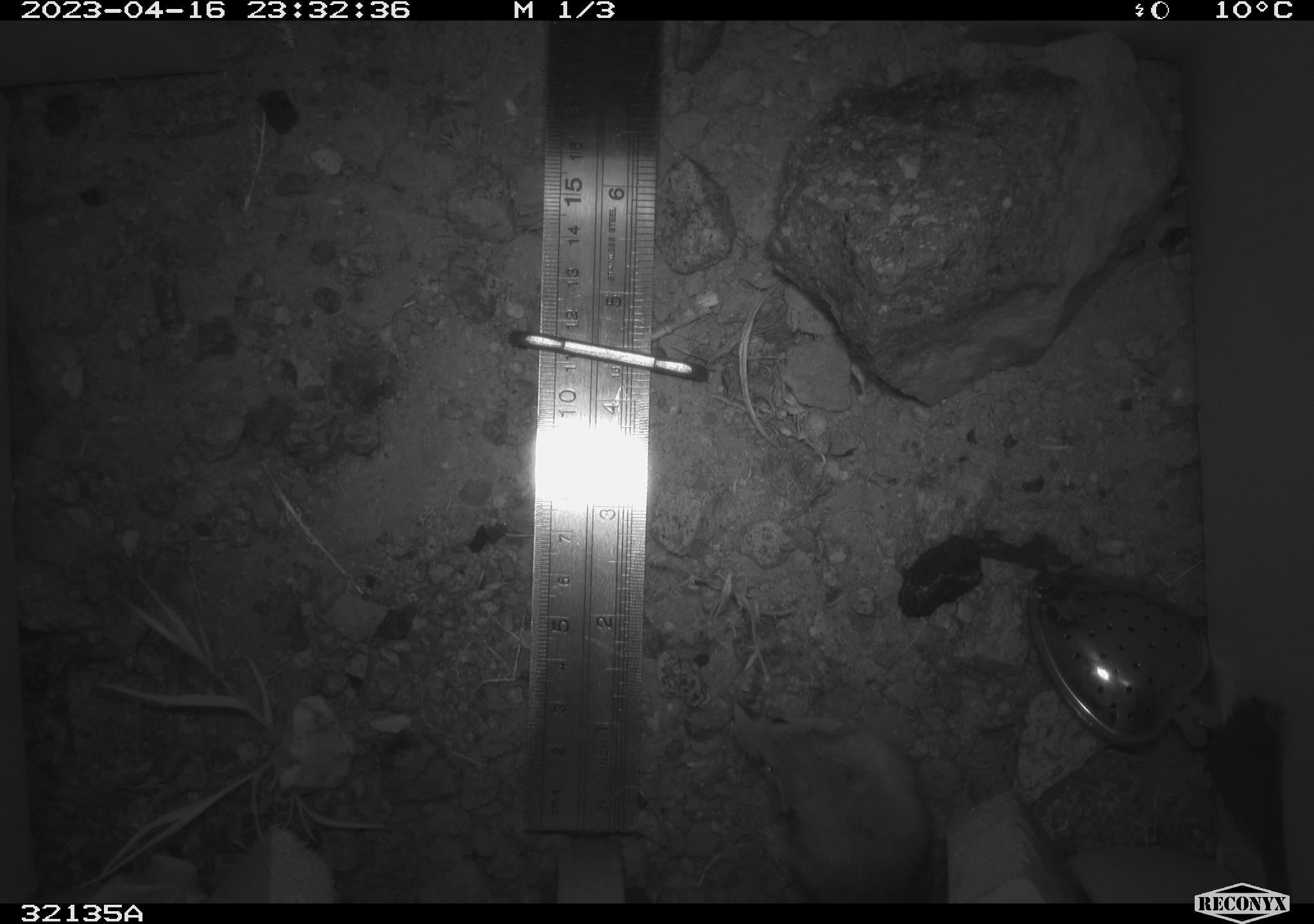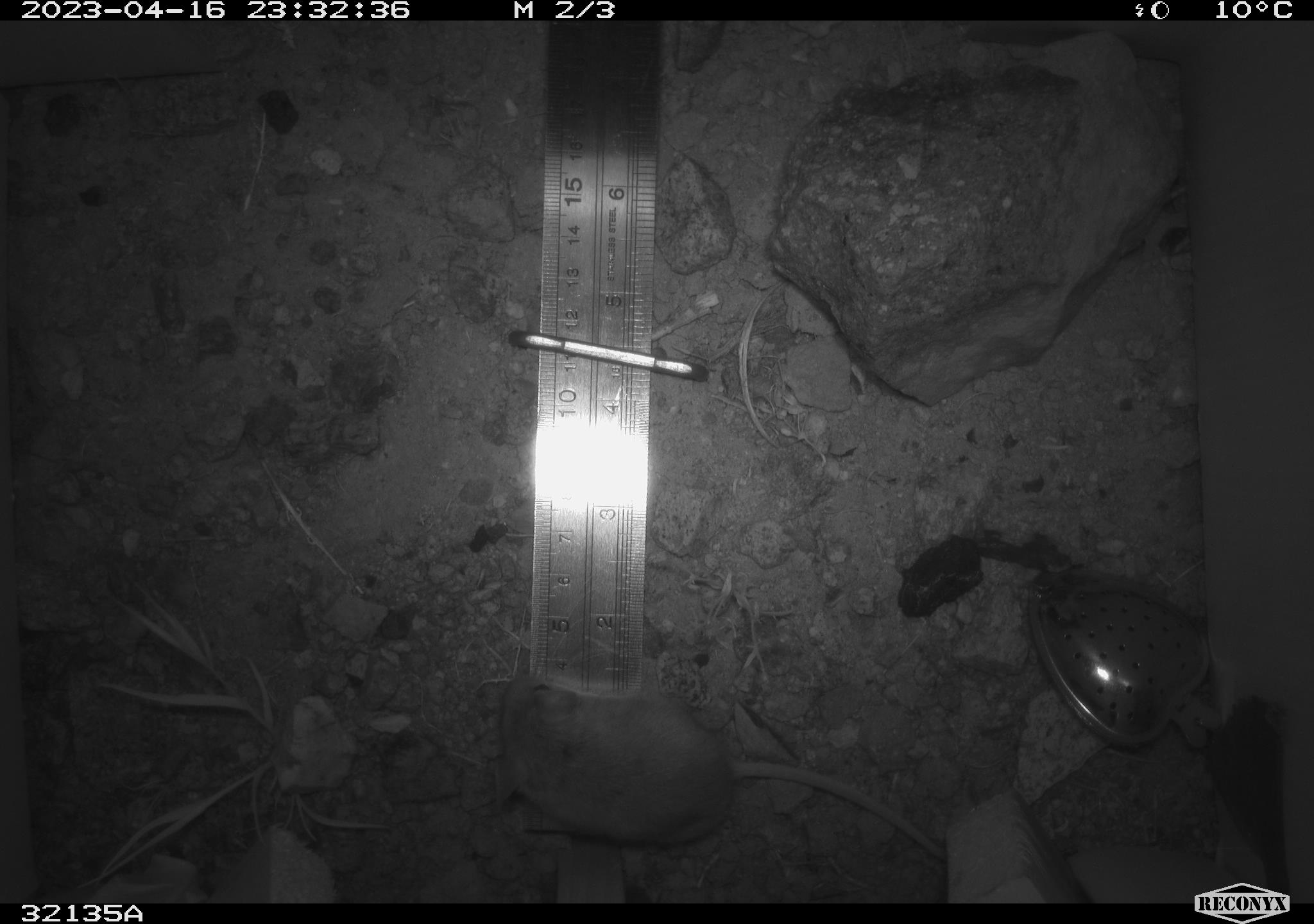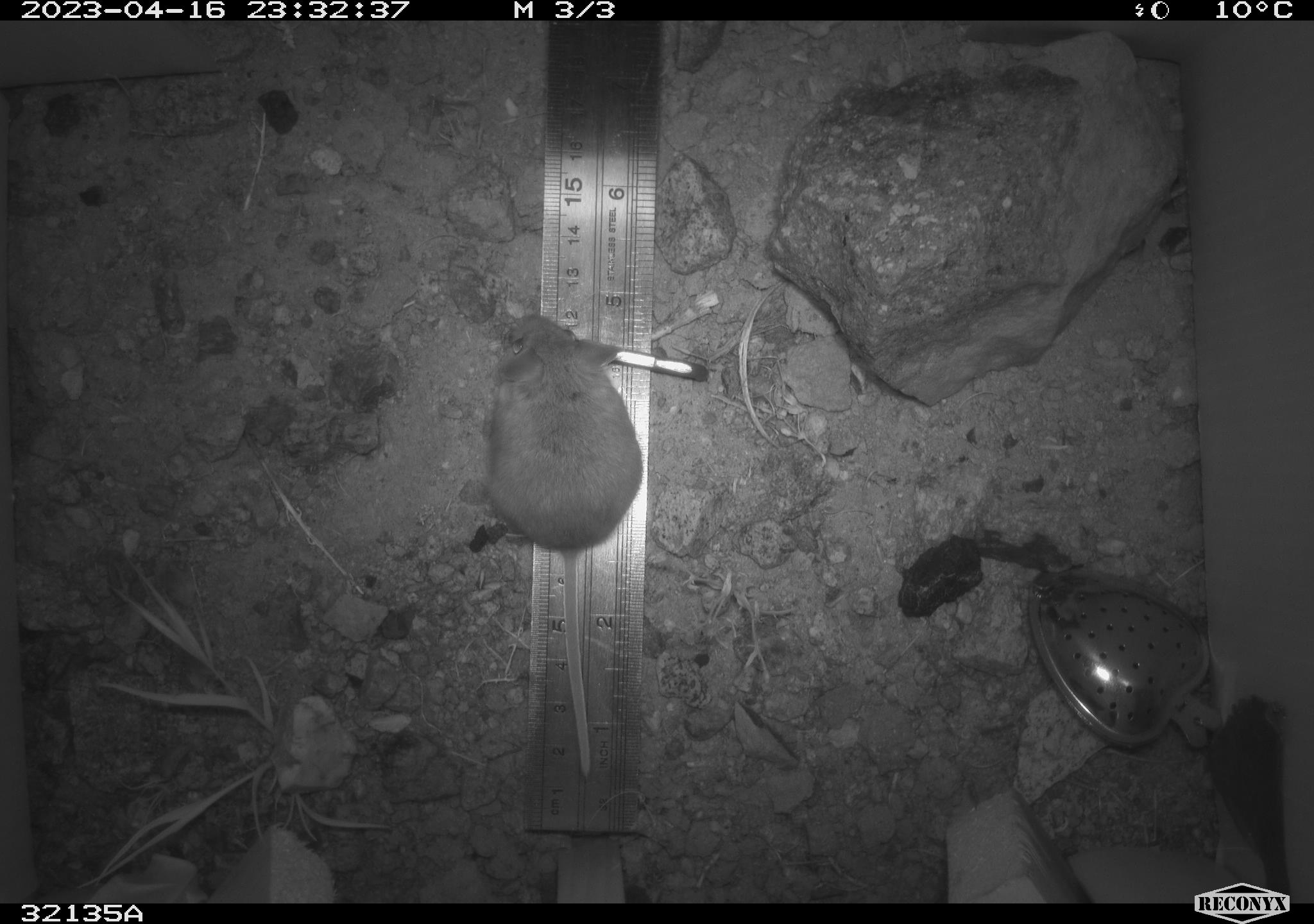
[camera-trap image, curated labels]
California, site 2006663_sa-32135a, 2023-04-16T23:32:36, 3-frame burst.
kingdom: Animalia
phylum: Chordata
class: Mammalia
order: Rodentia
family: Heteromyidae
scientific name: Heteromyidae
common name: kangaroo rats and pocket mice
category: heteromyidae family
Heteromyidae family (kangaroo rats and pocket mice) (Heteromyidae).